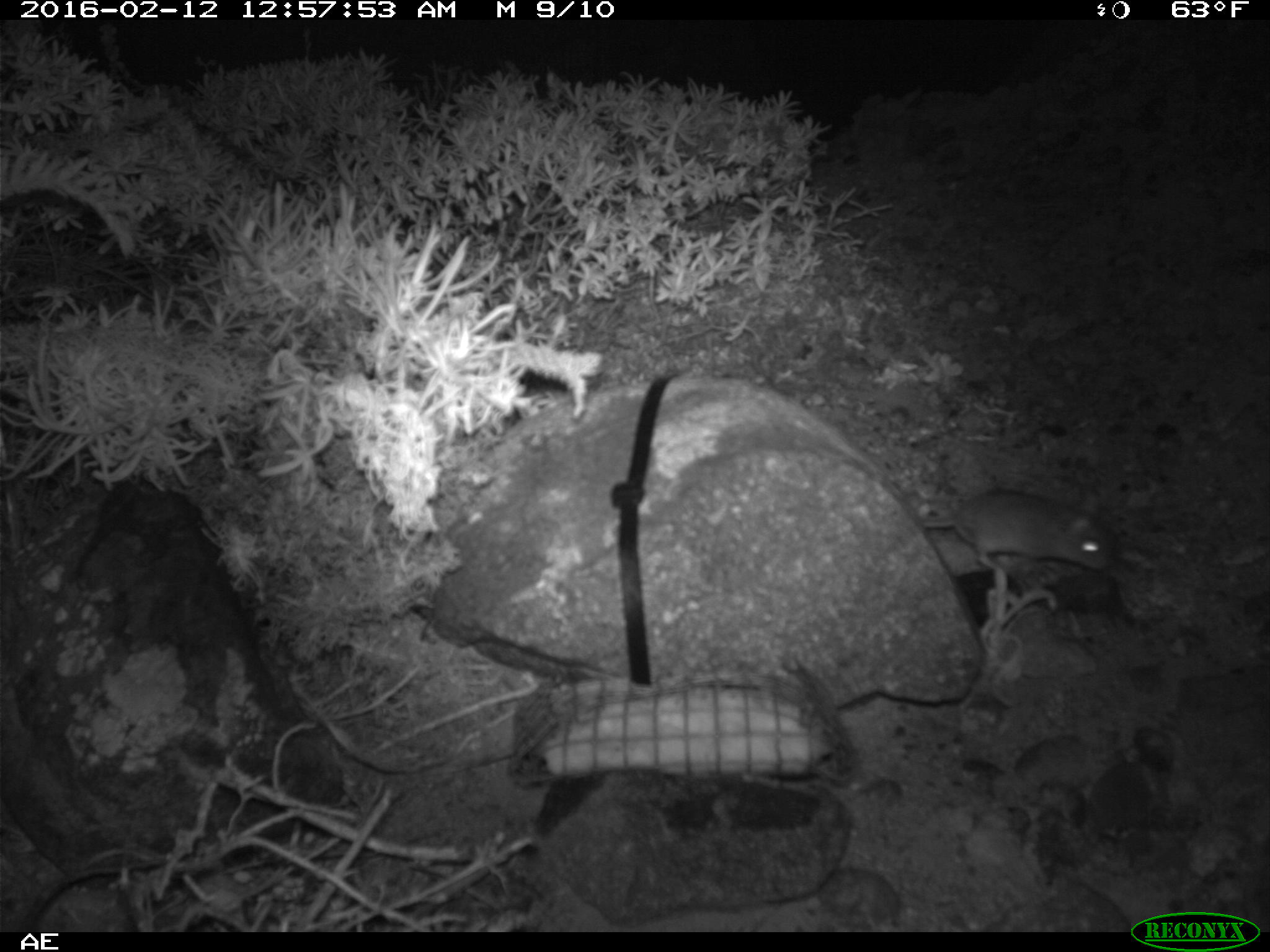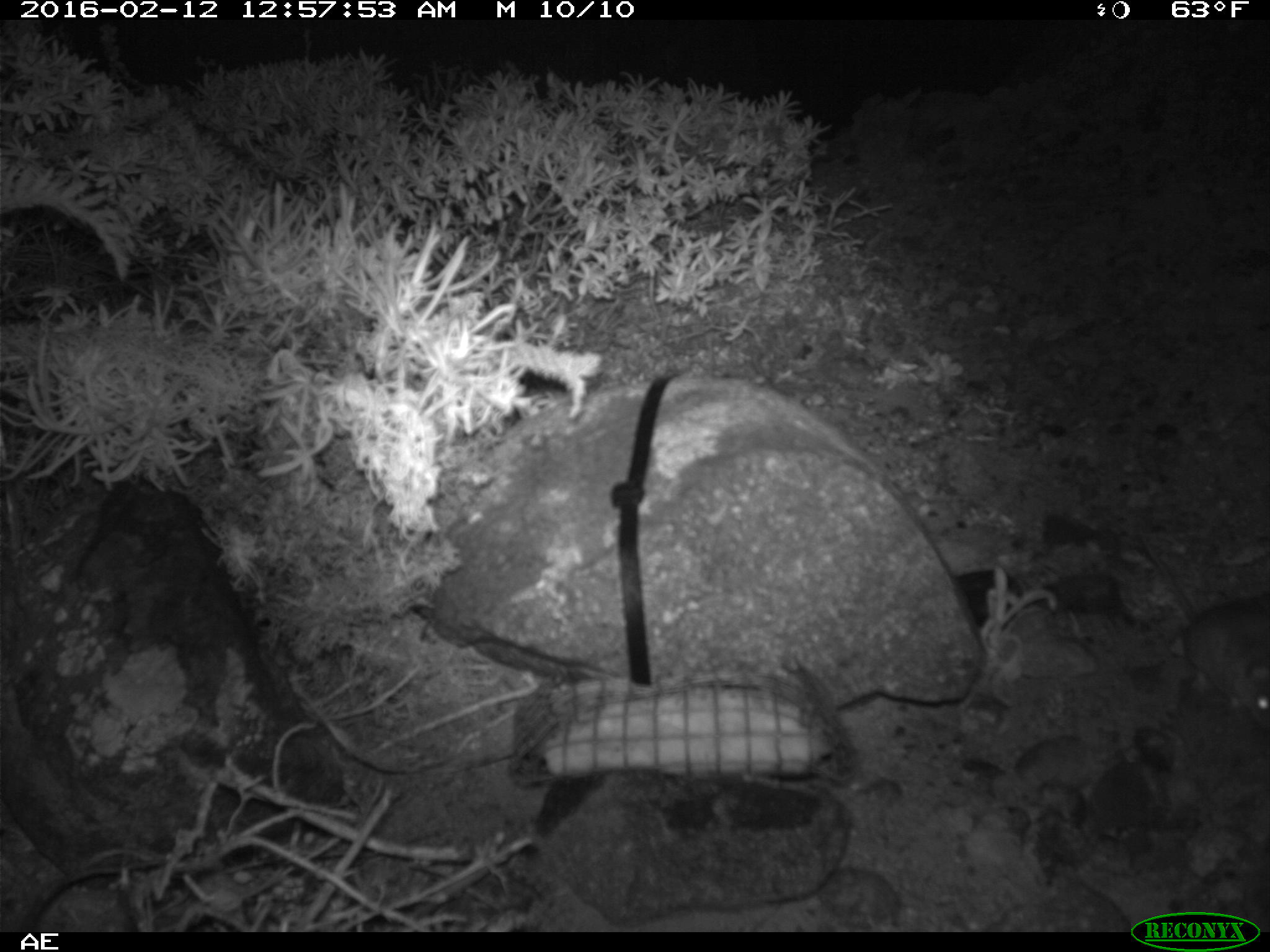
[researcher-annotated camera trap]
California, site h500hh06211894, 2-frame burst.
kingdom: Animalia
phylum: Chordata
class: Mammalia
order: Rodentia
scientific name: Rodentia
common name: rodent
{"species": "rodent (Rodentia)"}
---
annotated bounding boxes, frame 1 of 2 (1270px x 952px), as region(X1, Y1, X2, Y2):
rodent: region(896, 483, 1111, 570)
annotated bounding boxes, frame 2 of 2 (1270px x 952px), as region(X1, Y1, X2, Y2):
rodent: region(1137, 527, 1269, 727)